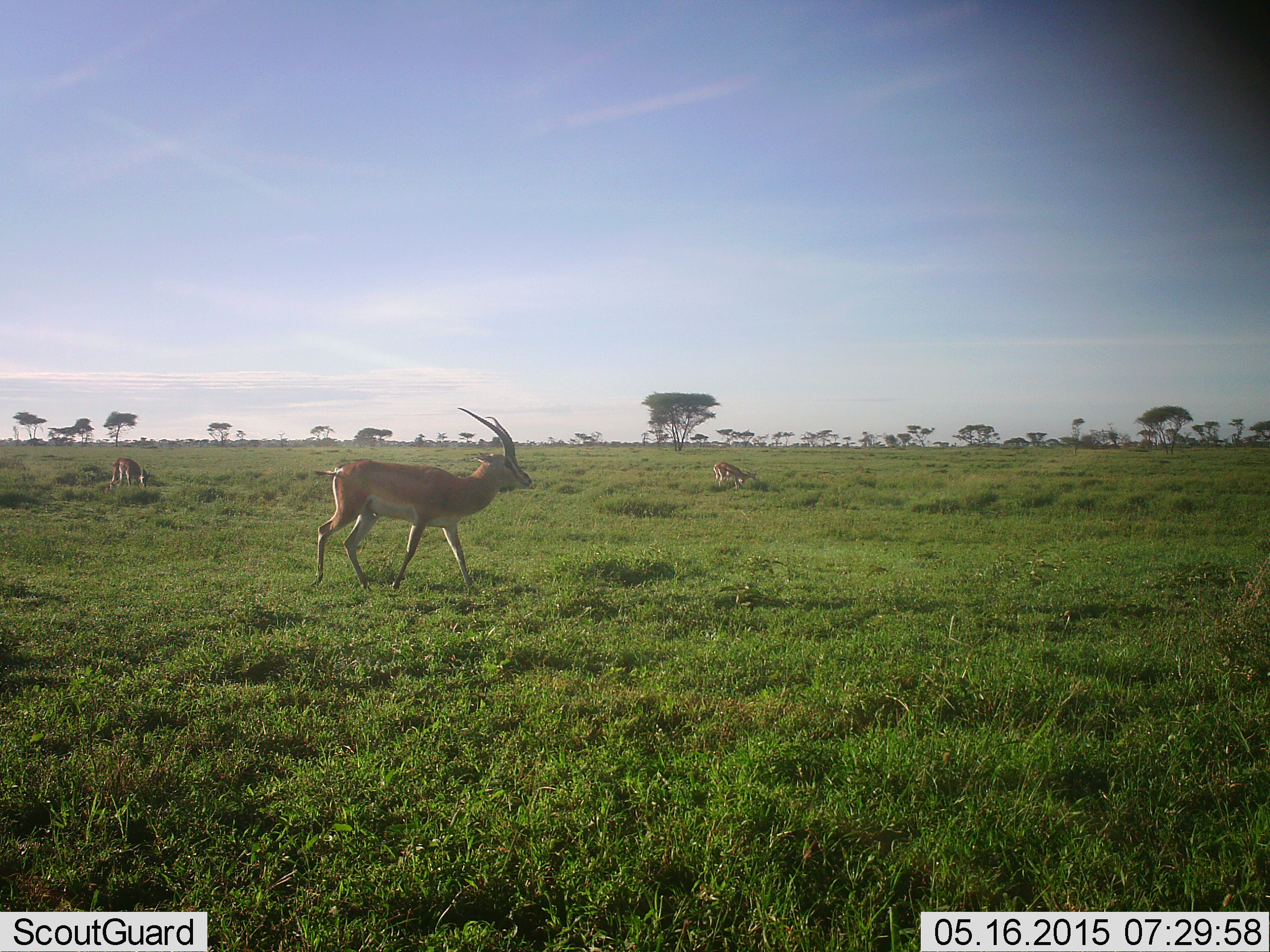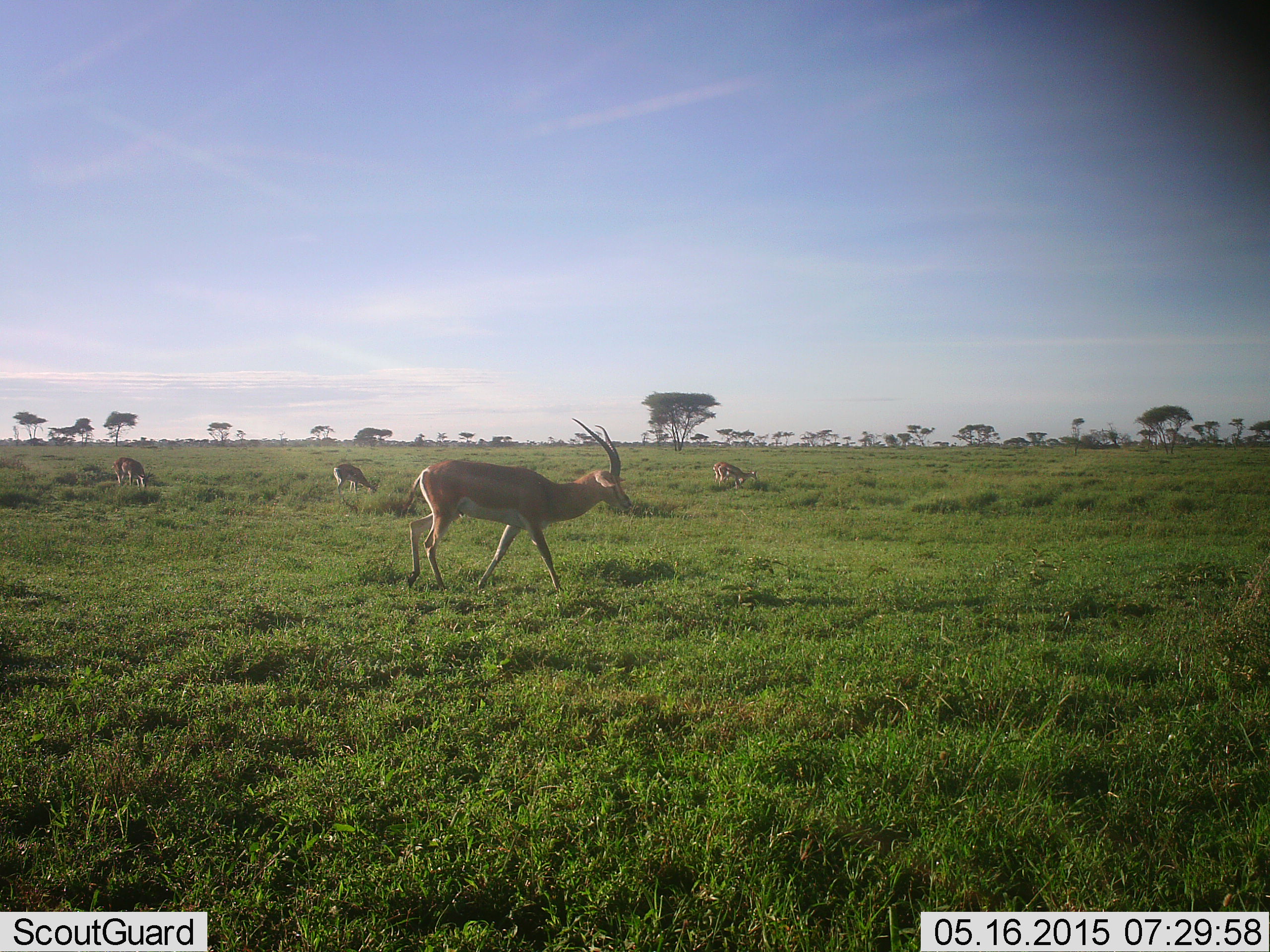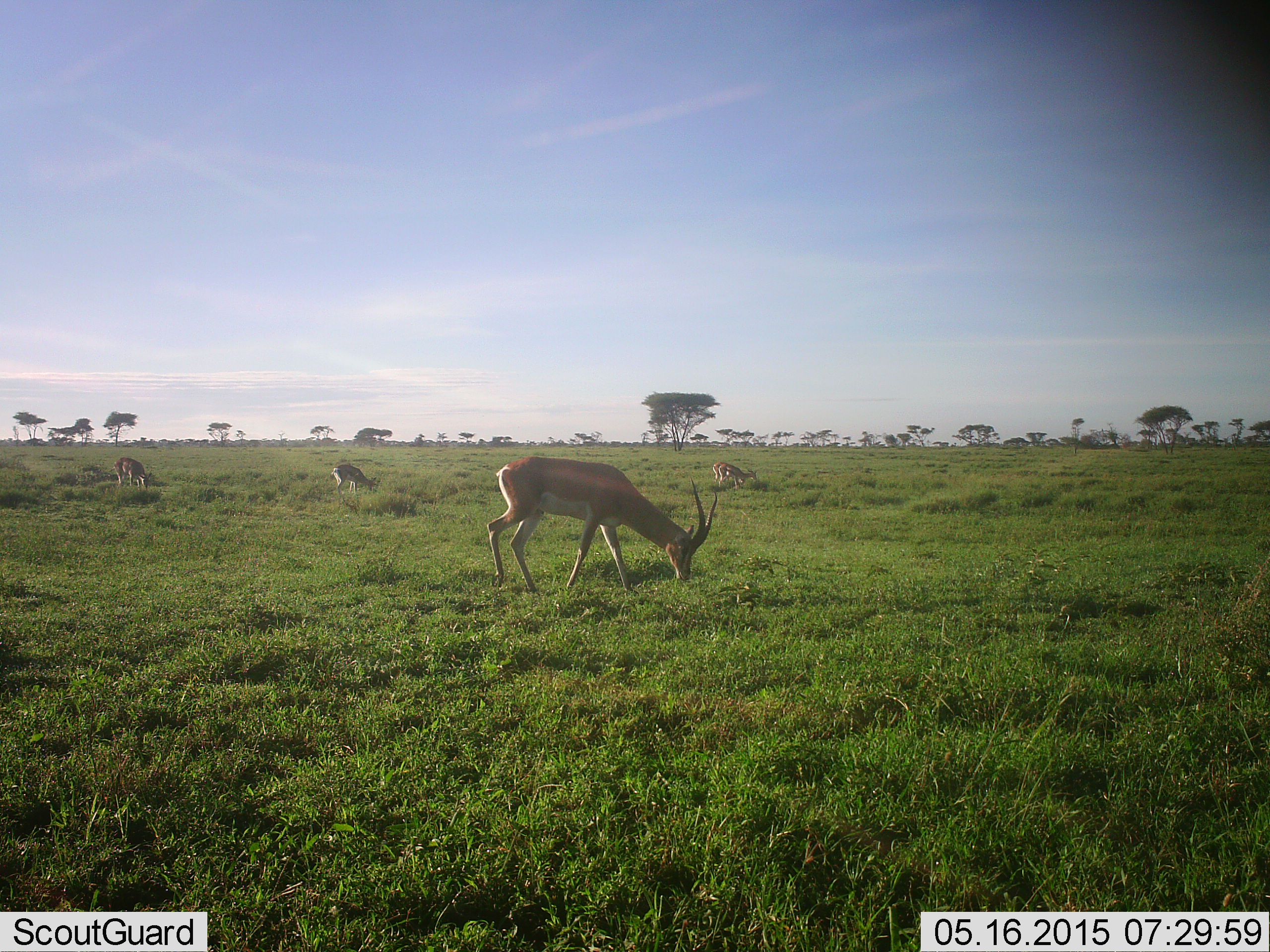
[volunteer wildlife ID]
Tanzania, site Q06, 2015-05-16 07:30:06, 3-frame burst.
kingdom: Animalia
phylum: Chordata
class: Mammalia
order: Artiodactyla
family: Bovidae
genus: Nanger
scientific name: Nanger granti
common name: grant's gazelle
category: gazellegrants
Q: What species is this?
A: Gazellegrants (grant's gazelle) (Nanger granti).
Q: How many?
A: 4.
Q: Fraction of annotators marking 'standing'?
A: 9%.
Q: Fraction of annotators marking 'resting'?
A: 0%.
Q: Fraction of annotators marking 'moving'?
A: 73%.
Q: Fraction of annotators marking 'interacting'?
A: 0%.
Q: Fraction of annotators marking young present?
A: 0%.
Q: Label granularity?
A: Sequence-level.